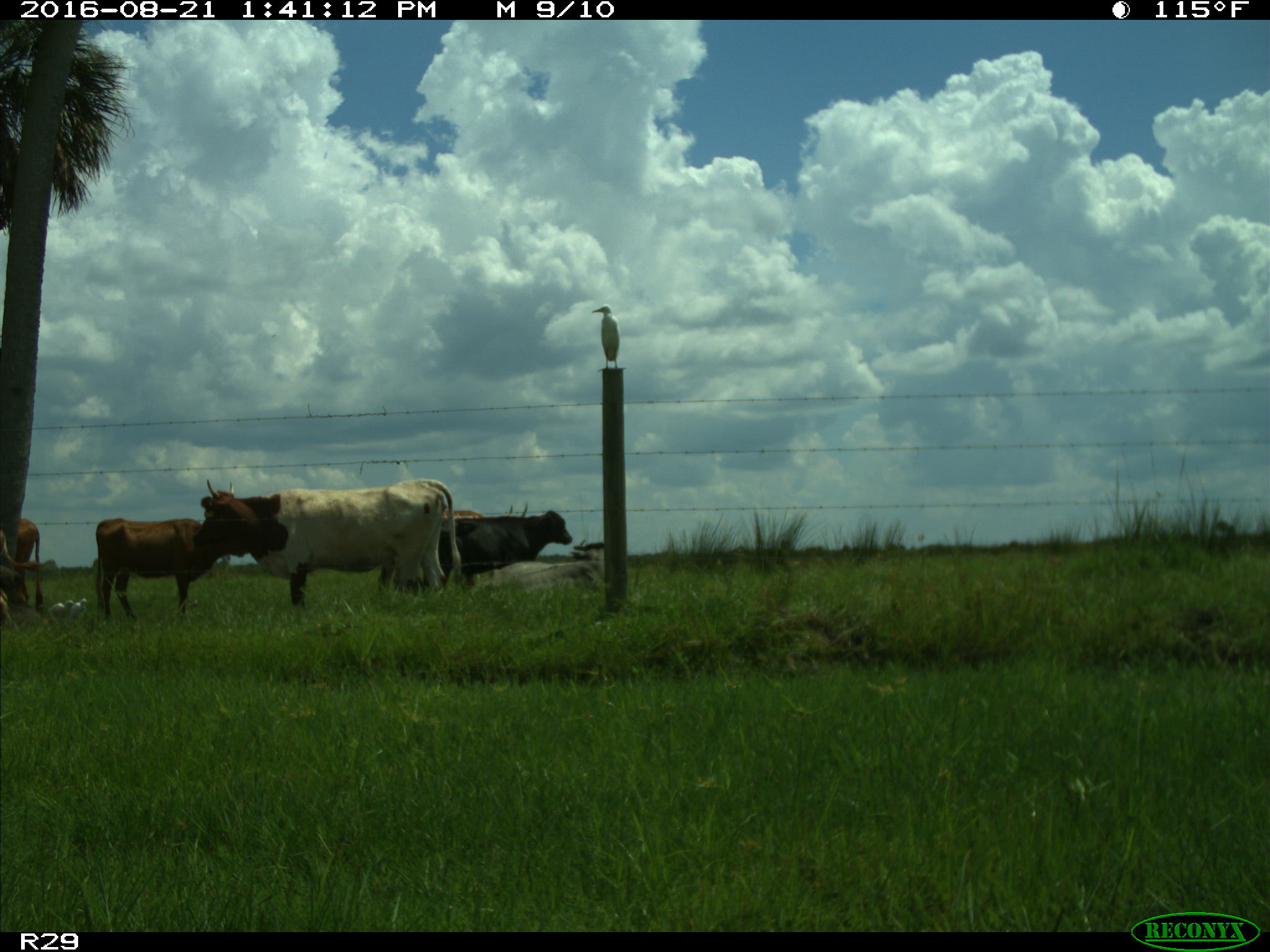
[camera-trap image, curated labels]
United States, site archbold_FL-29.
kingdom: Animalia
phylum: Chordata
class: Mammalia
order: Artiodactyla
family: Bovidae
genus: Bos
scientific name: Bos taurus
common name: domestic cow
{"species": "Bos taurus (domestic cow)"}